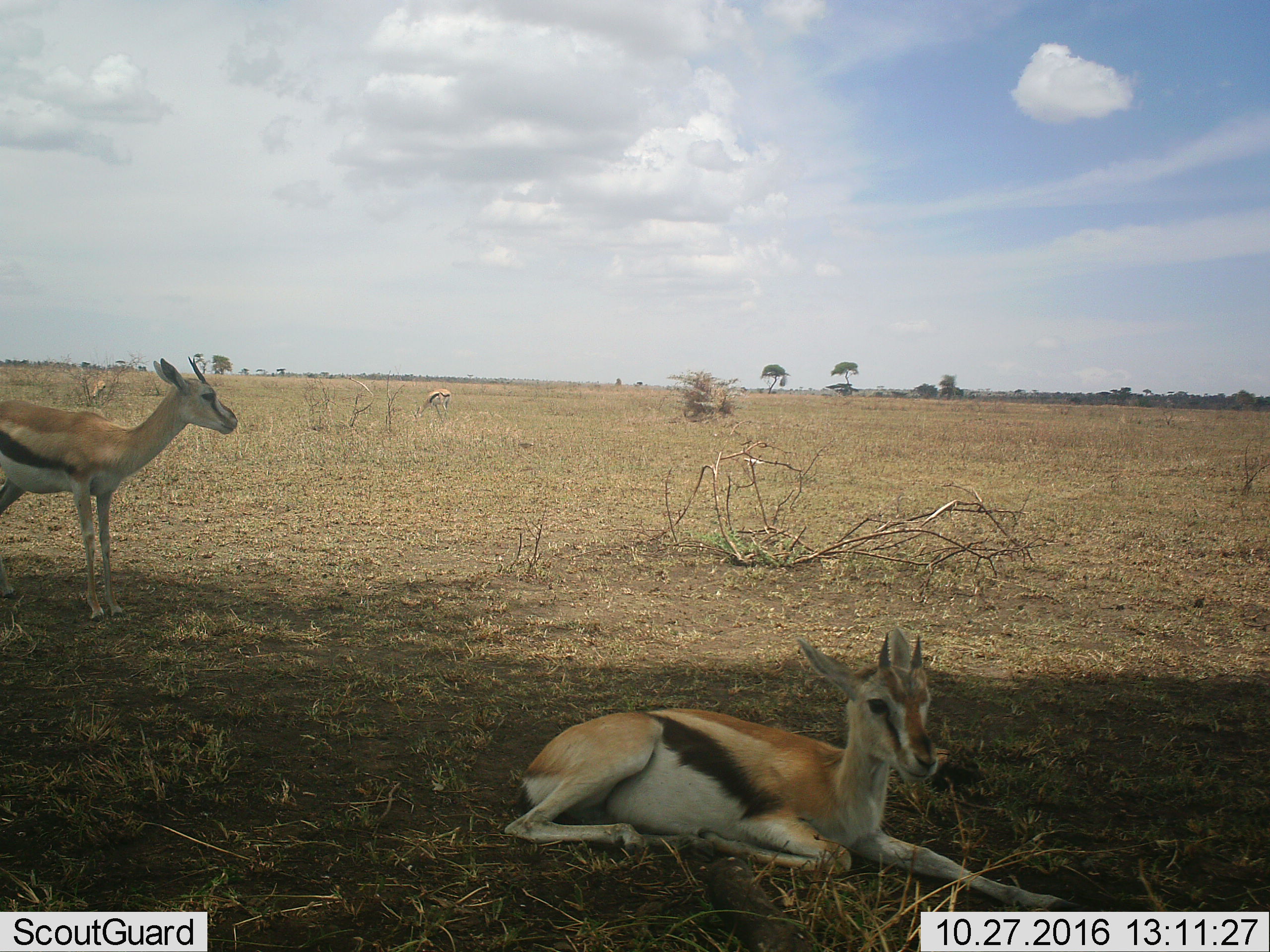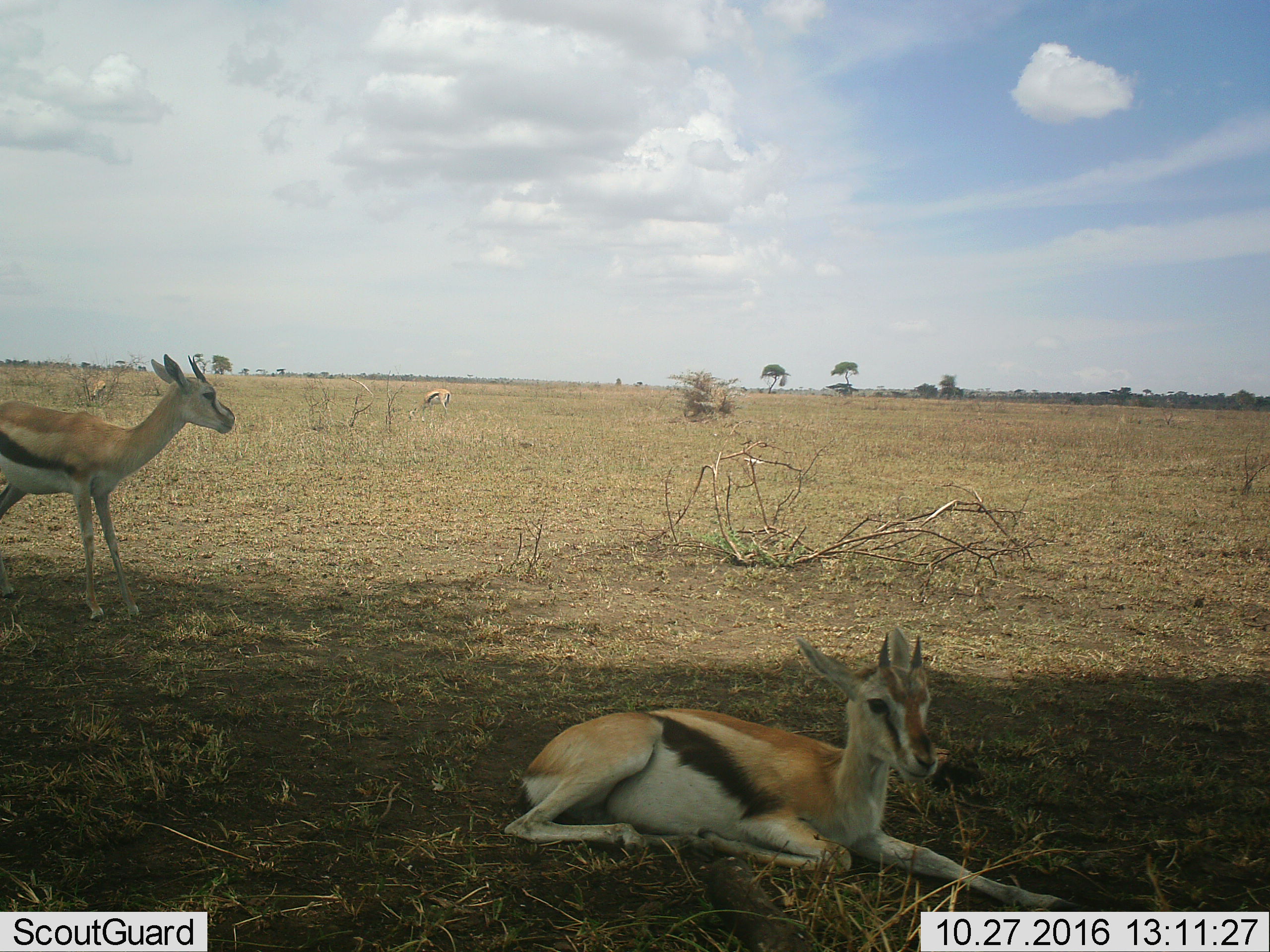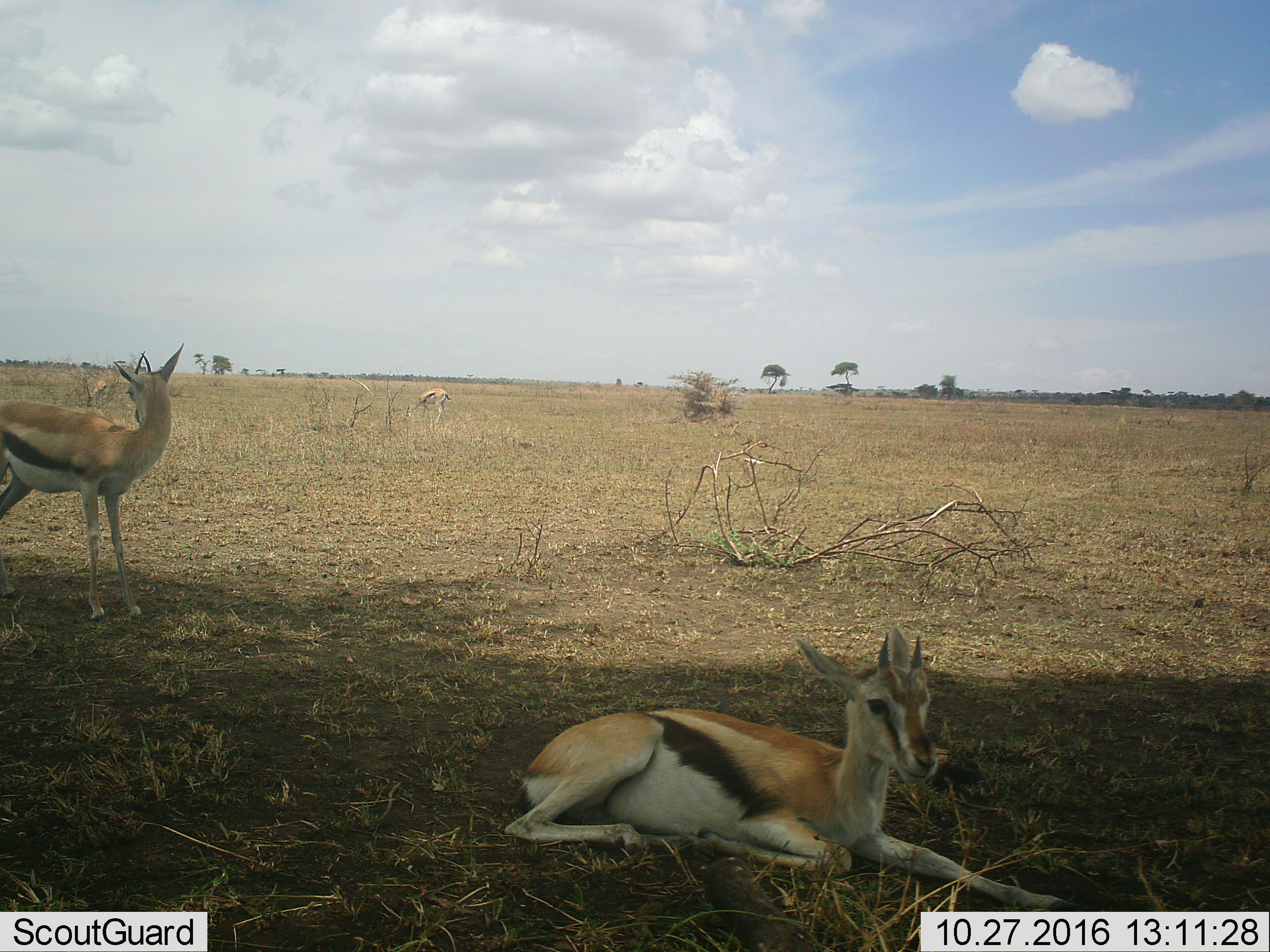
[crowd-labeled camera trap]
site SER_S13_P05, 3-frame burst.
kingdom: Animalia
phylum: Chordata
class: Mammalia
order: Artiodactyla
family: Bovidae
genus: Eudorcas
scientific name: Eudorcas thomsonii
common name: thomson's gazelle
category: gazellethomsons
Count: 3.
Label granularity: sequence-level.